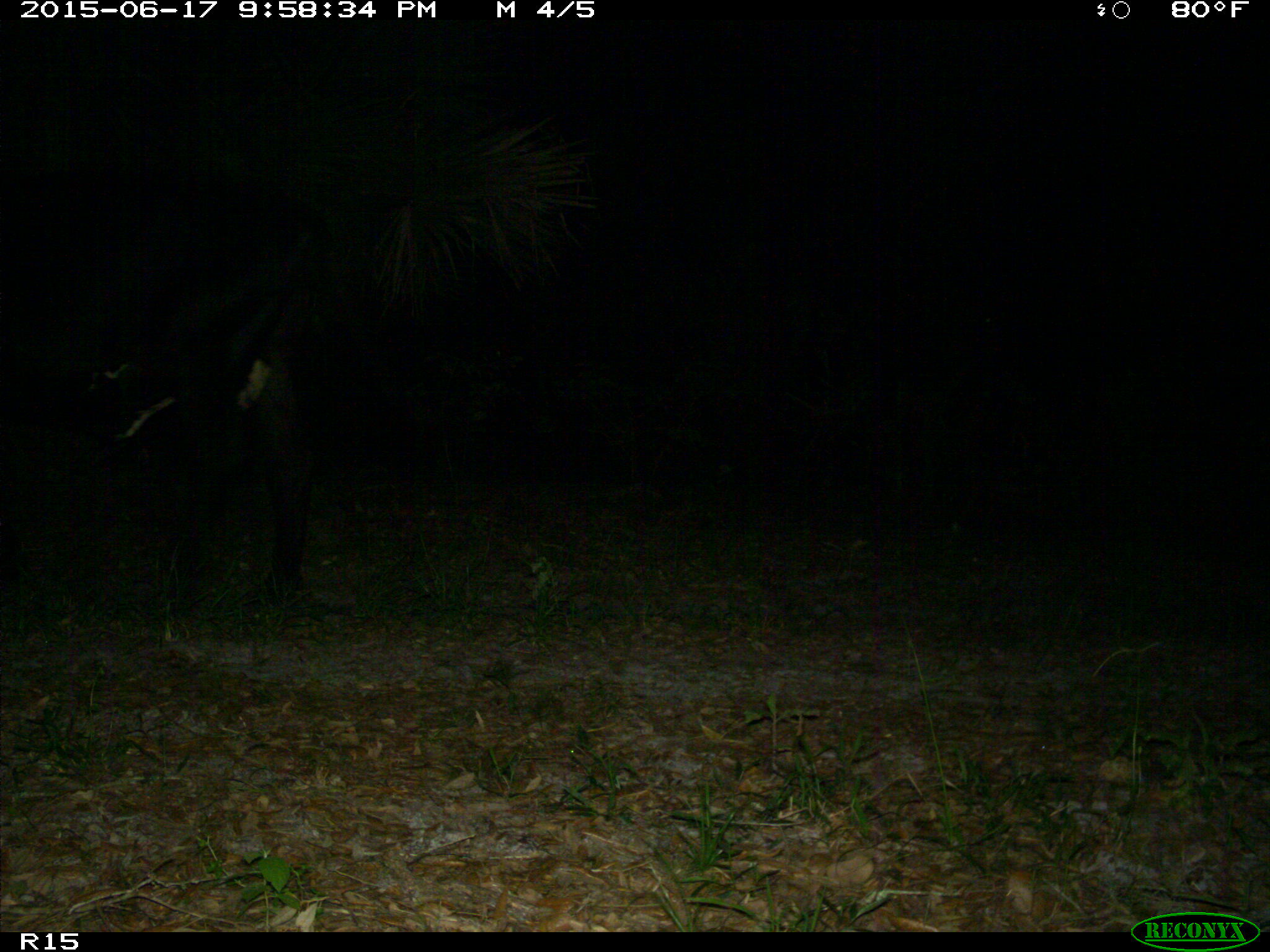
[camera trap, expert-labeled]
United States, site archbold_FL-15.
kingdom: Animalia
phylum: Chordata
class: Mammalia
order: Artiodactyla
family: Bovidae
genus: Bos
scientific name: Bos taurus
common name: domestic cow